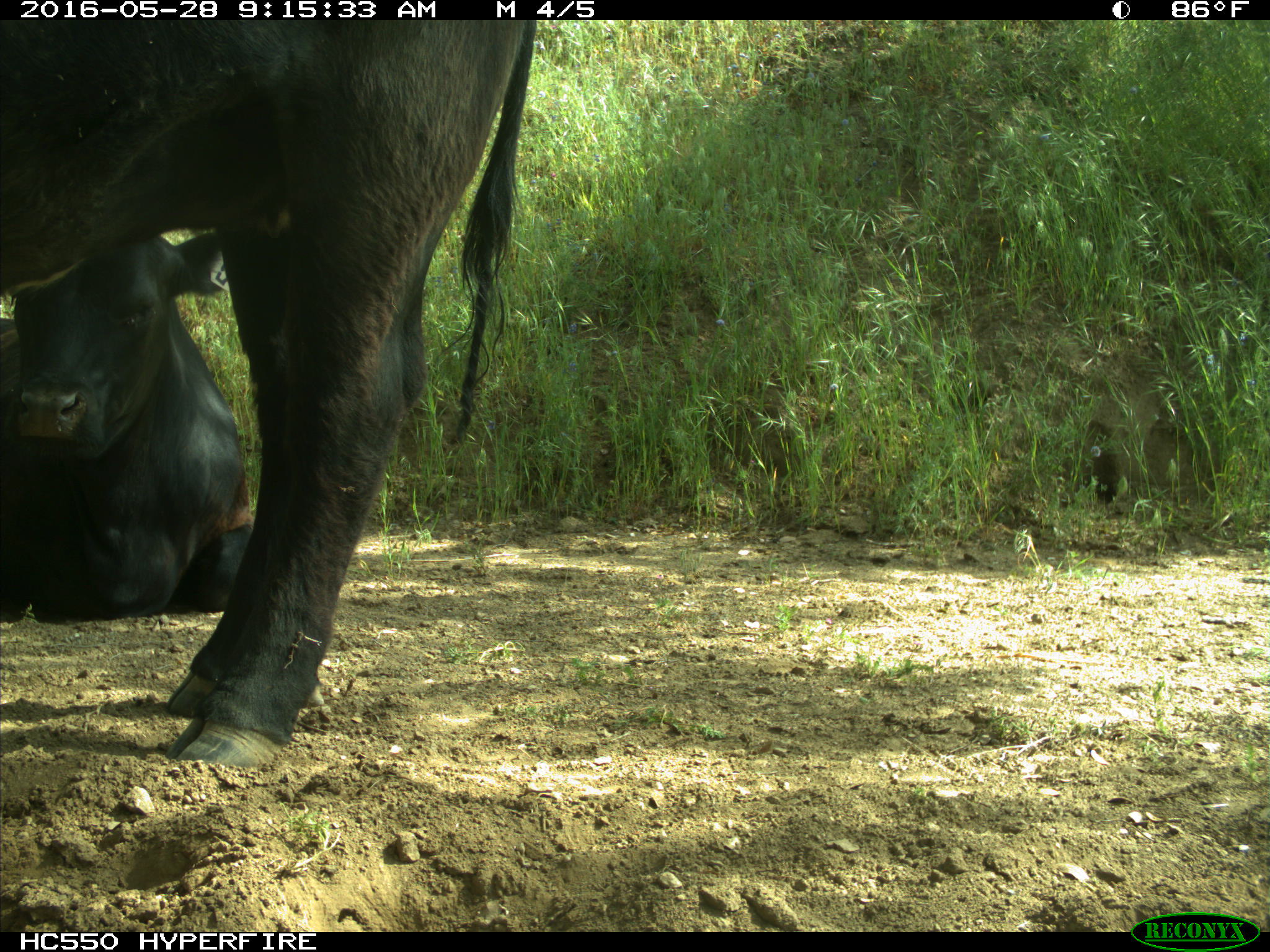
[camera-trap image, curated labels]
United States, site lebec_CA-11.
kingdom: Animalia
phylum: Chordata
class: Mammalia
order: Artiodactyla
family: Bovidae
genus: Bos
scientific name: Bos taurus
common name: domestic cow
Bos taurus (domestic cow).